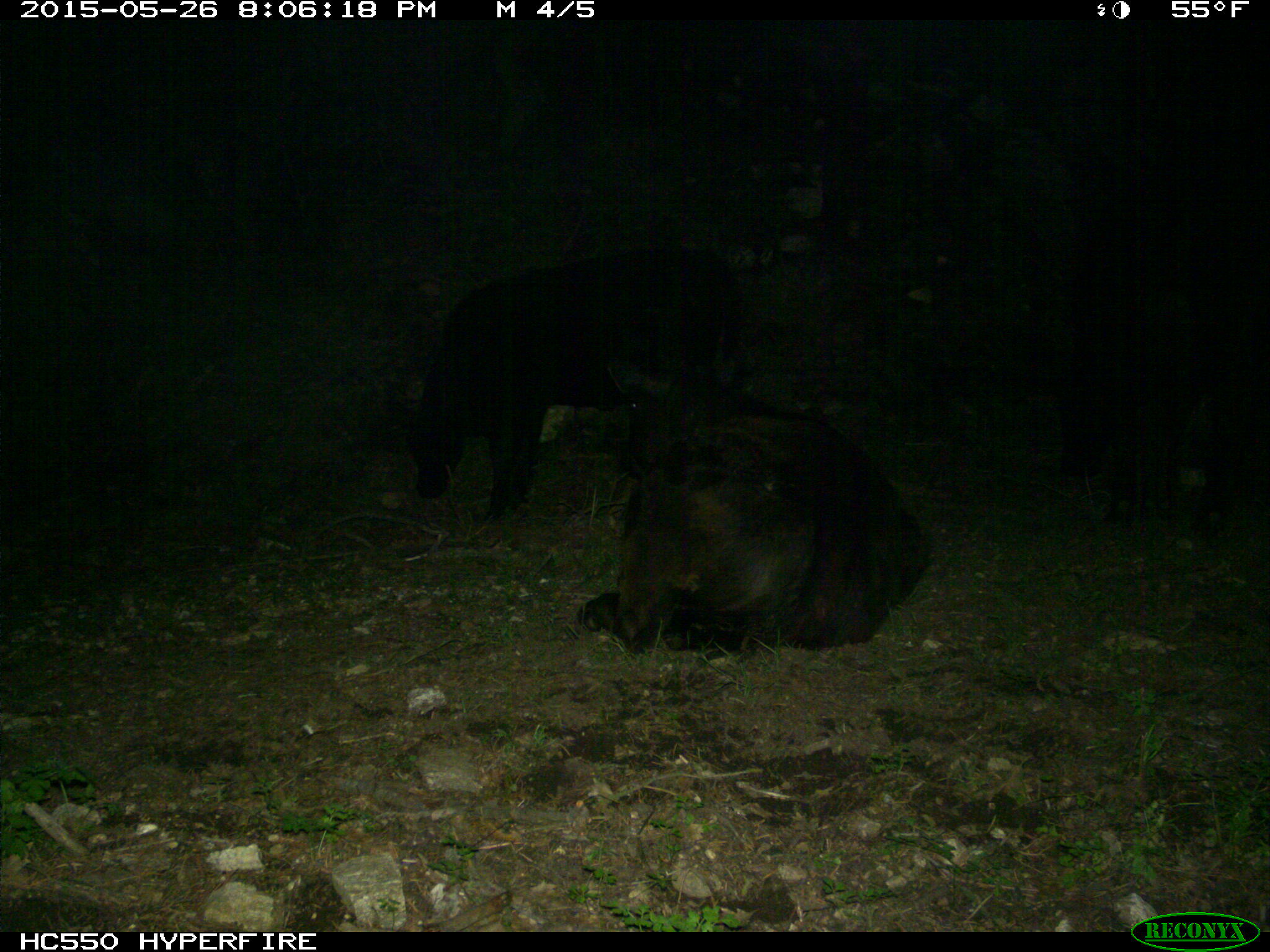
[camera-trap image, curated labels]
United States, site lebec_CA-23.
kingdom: Animalia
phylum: Chordata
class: Mammalia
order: Artiodactyla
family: Bovidae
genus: Bos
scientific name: Bos taurus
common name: domestic cow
Bos taurus (domestic cow).